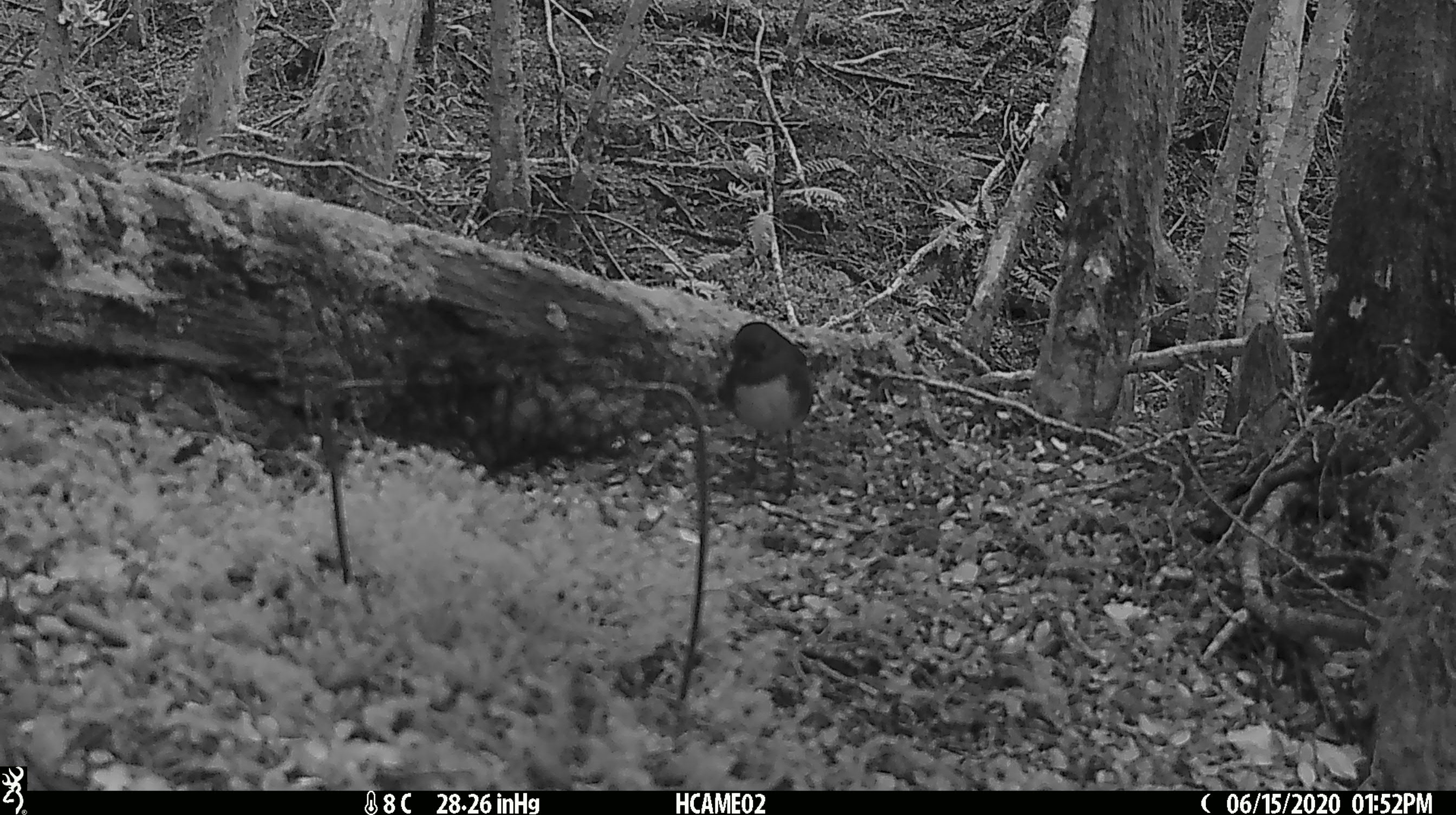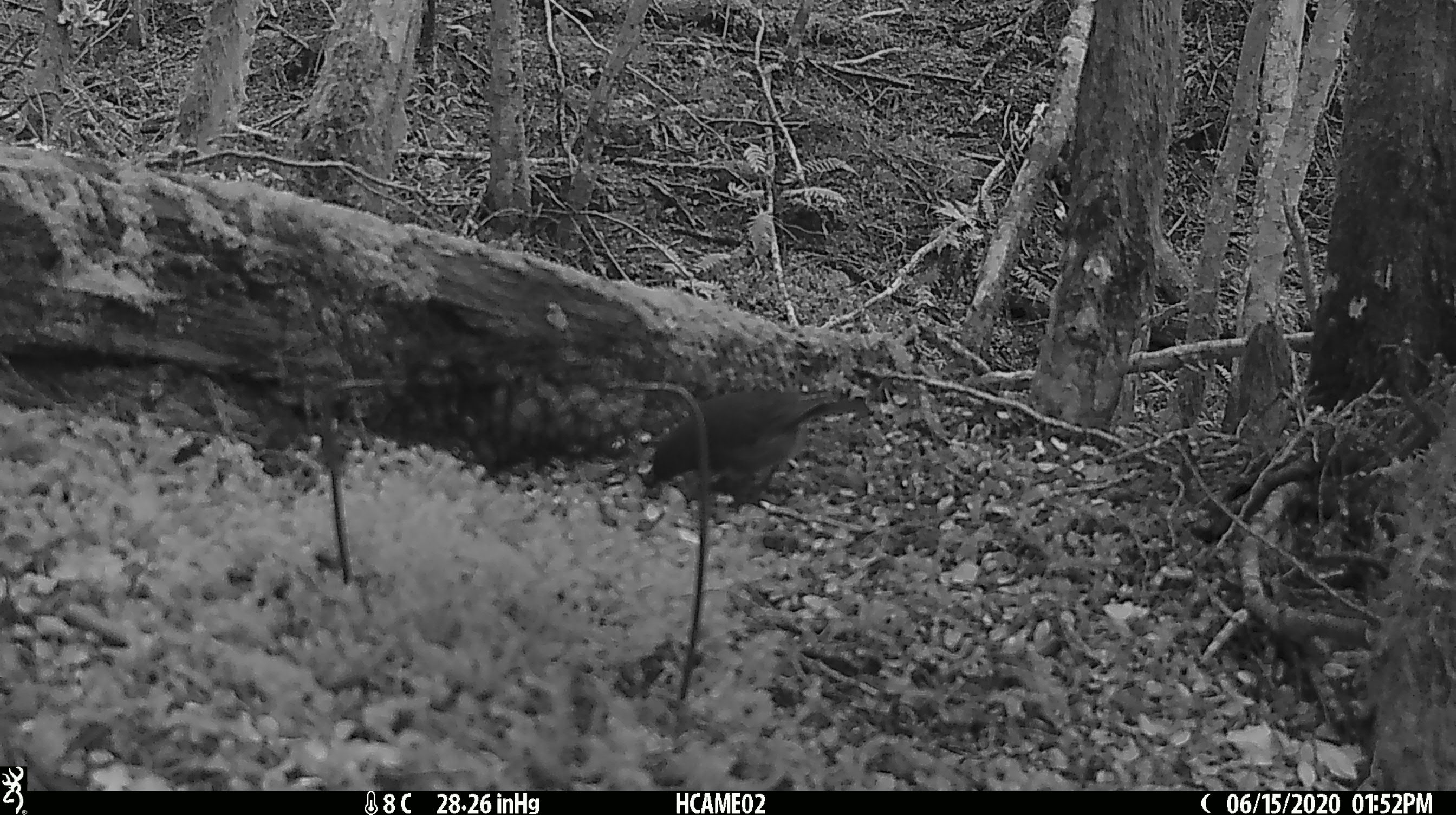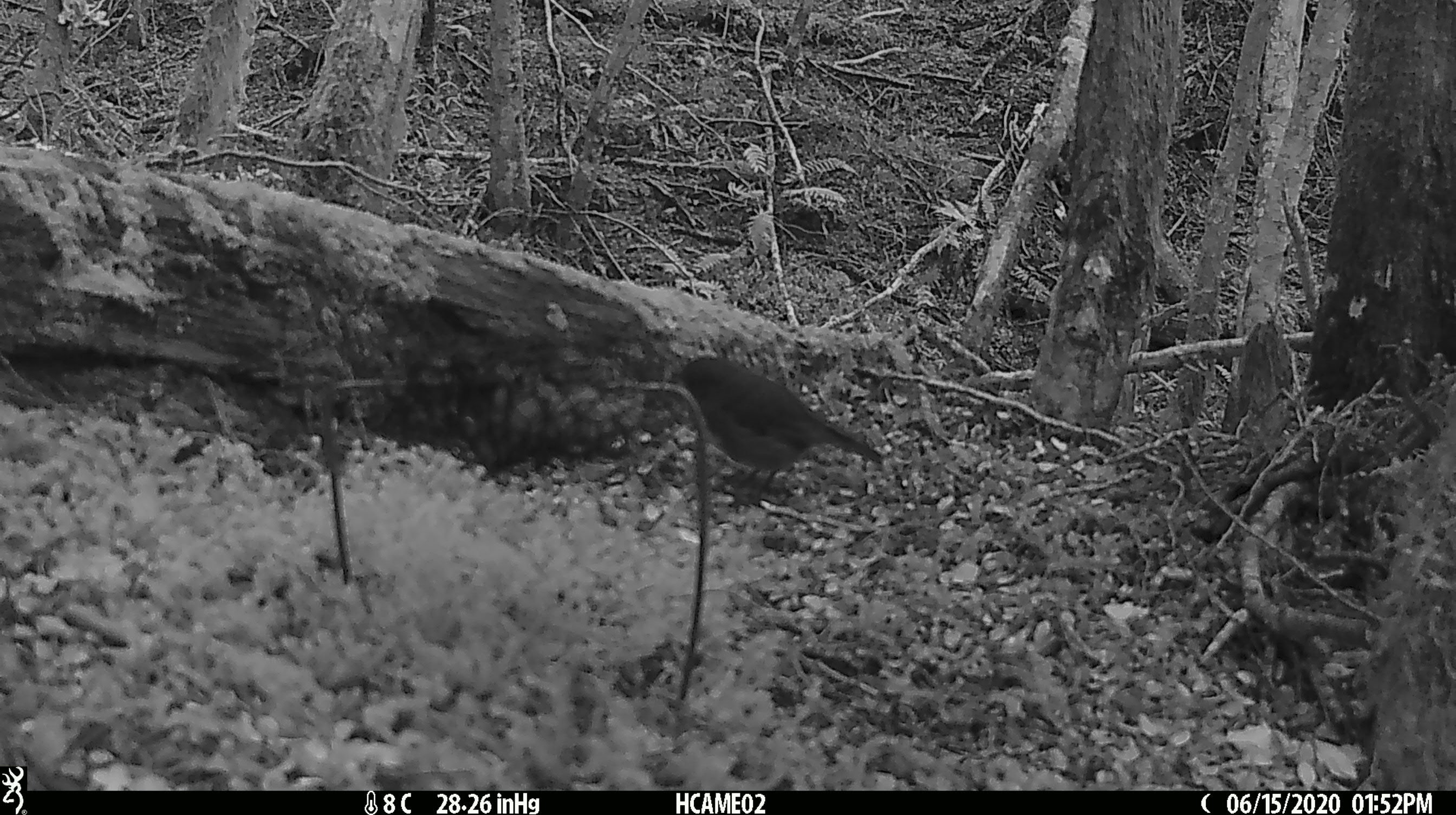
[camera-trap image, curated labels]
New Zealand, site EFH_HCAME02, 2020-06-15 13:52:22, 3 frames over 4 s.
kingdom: Animalia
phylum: Chordata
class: Aves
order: Passeriformes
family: Petroicidae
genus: Petroica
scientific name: Petroica australis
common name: new zealand robin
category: robin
Robin (new zealand robin) (Petroica australis).